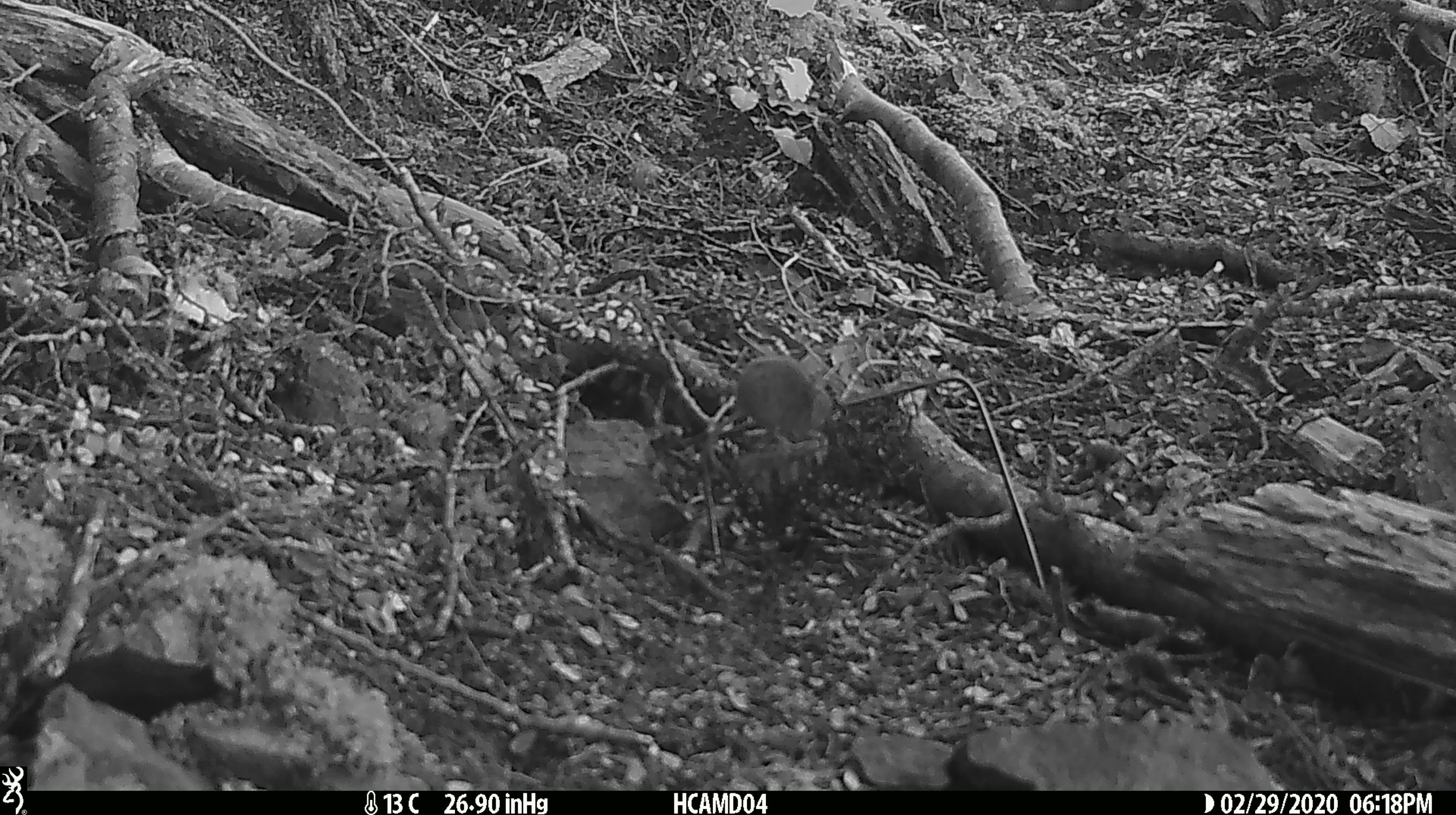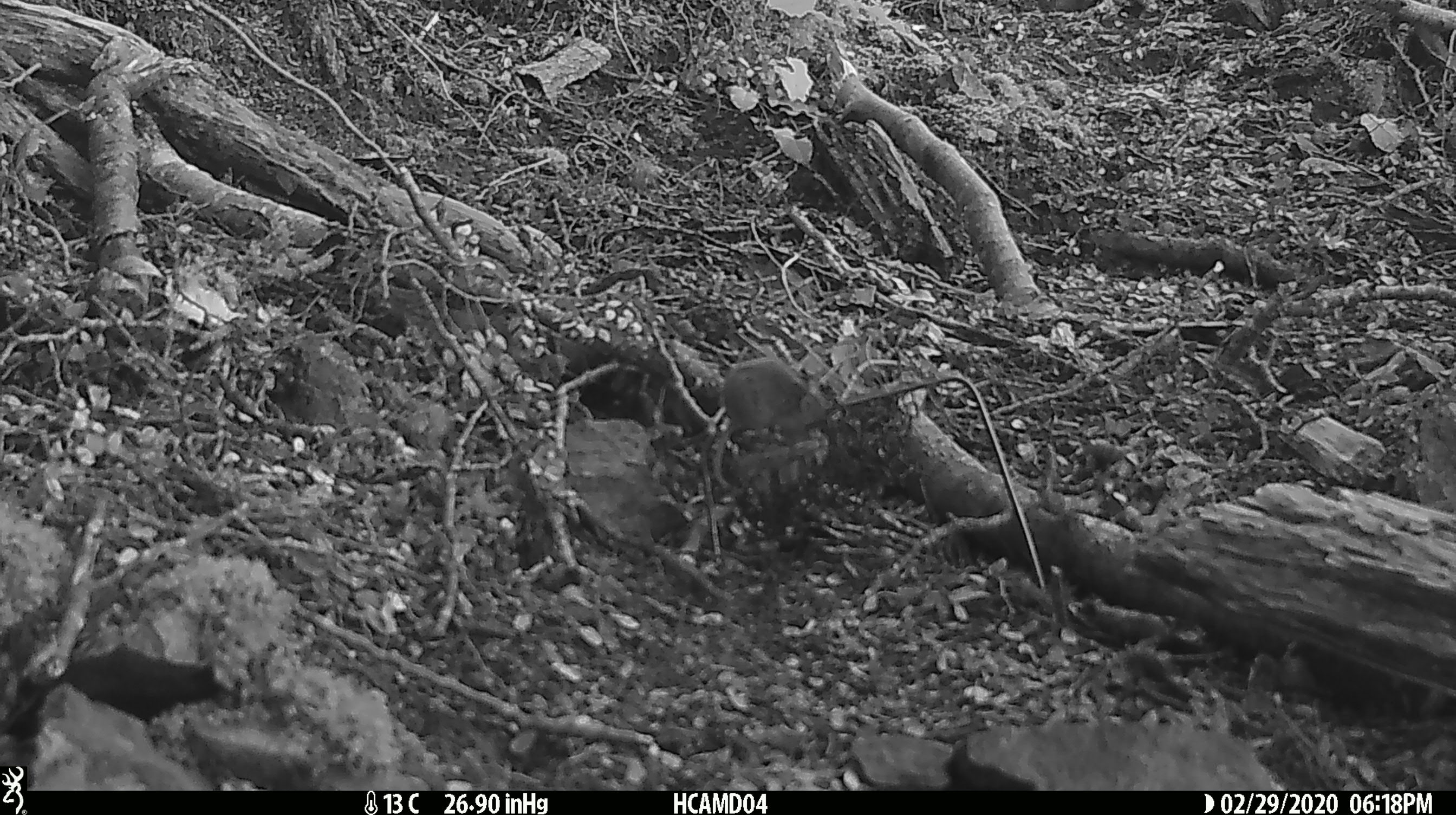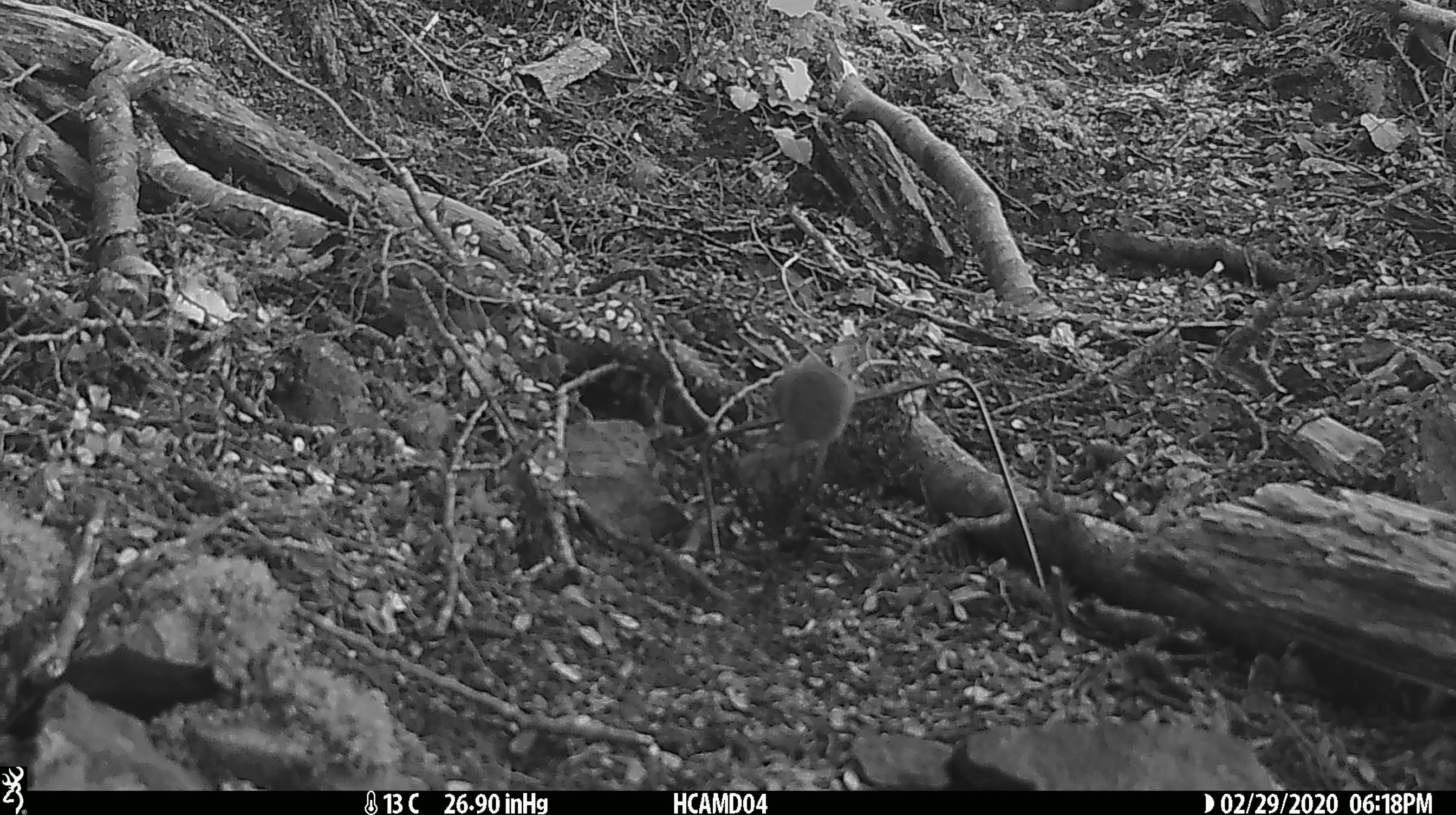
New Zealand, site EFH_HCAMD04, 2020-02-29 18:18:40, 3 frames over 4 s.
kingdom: Animalia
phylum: Chordata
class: Mammalia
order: Rodentia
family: Muridae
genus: Mus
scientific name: Mus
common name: mouse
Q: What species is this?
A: Mouse (Mus).